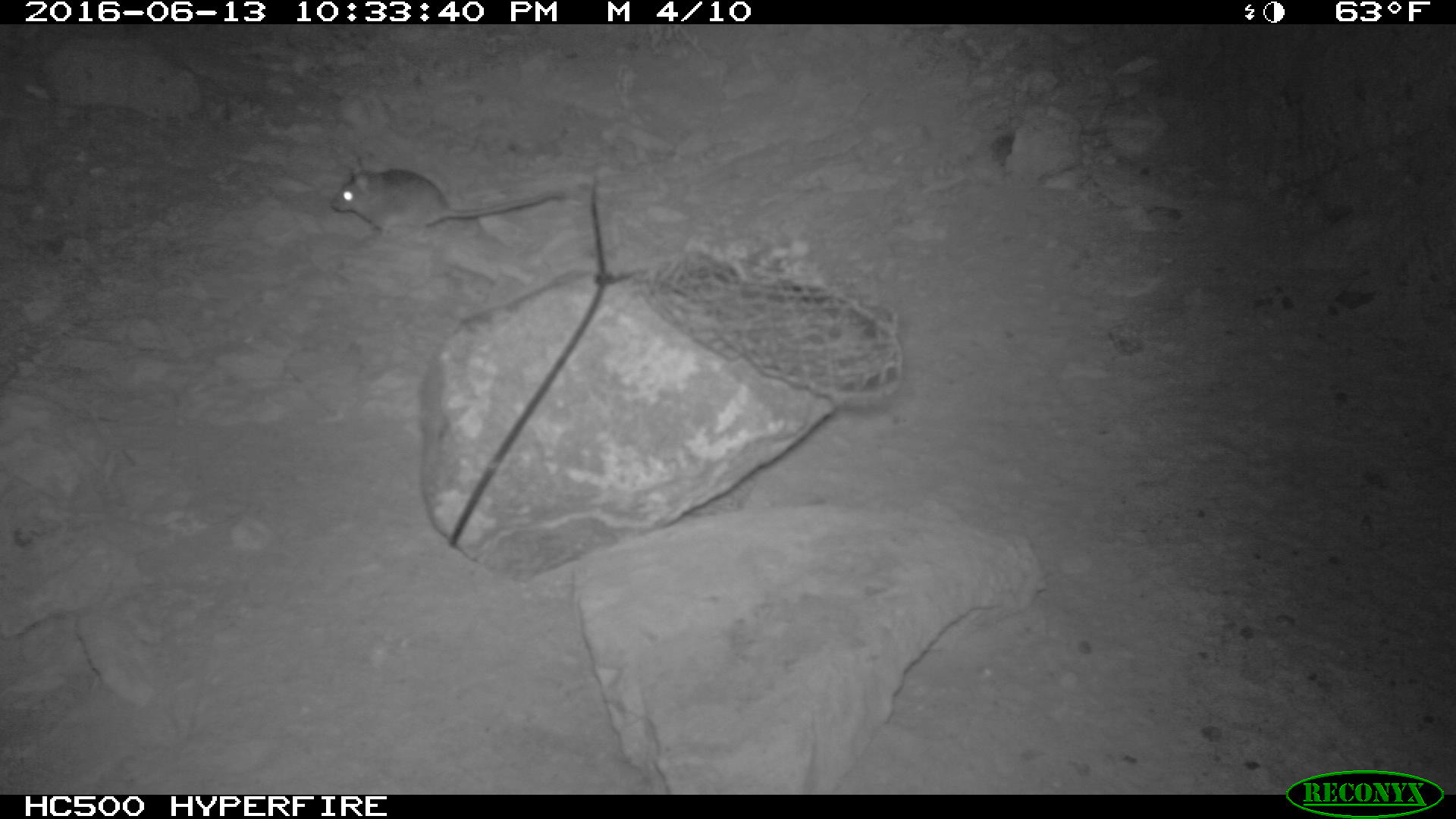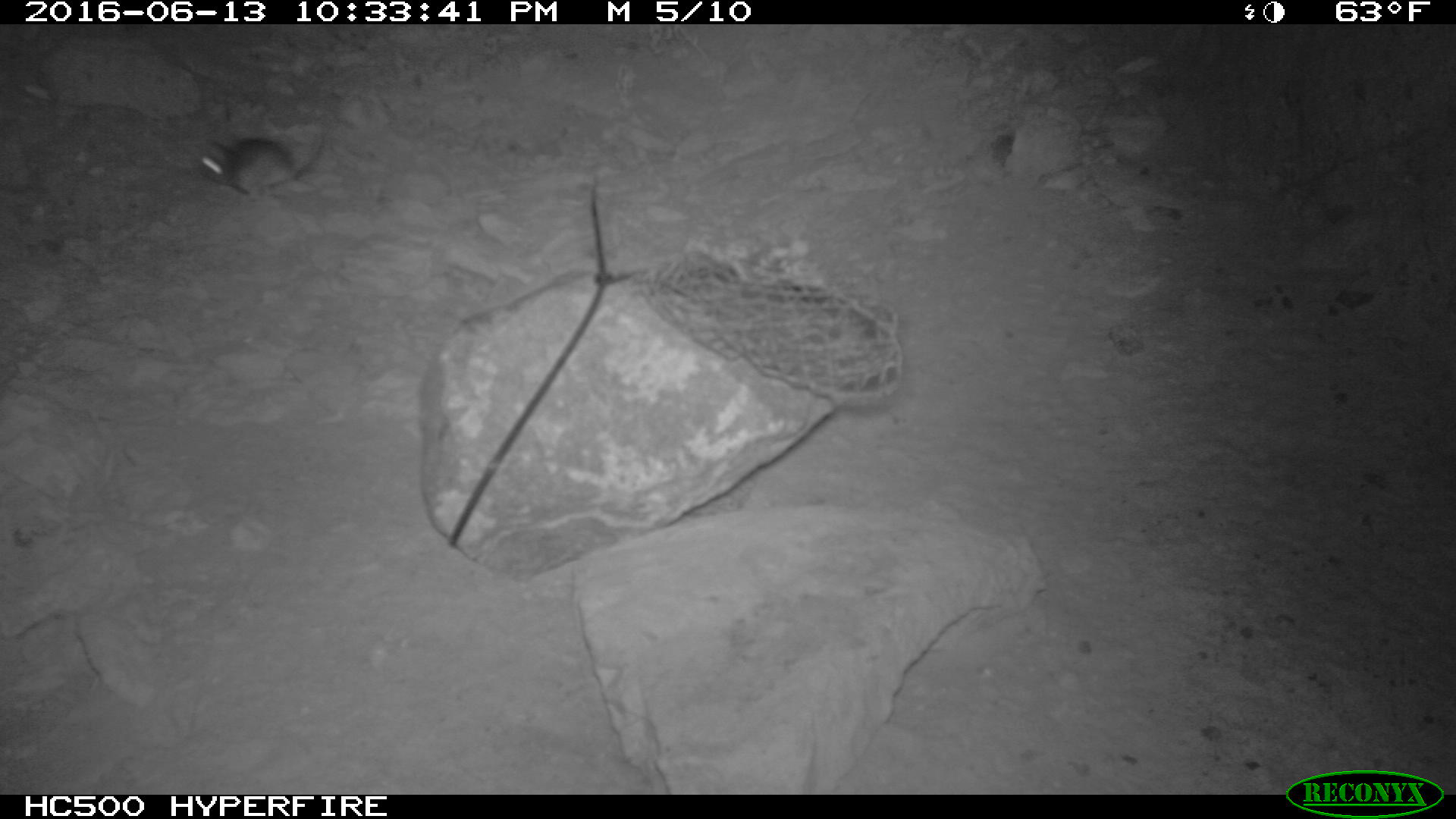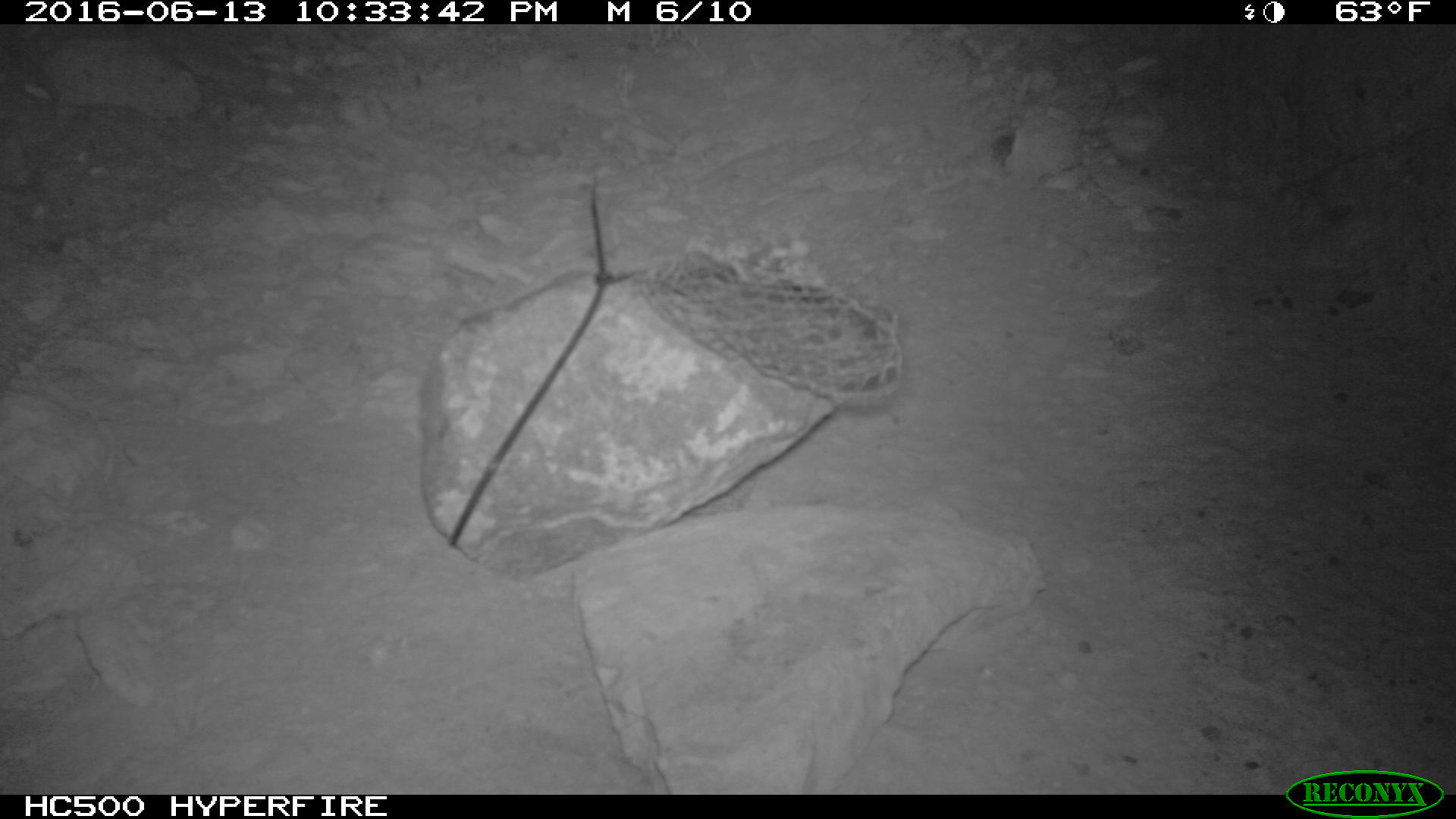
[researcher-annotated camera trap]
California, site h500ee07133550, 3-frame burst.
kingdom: Animalia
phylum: Chordata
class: Mammalia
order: Rodentia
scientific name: Rodentia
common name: rodent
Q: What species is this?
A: Rodent (Rodentia).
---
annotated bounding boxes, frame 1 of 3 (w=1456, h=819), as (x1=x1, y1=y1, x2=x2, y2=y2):
rodent: (x1=331, y1=158, x2=565, y2=240)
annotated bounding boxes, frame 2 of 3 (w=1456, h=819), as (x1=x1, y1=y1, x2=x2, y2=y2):
rodent: (x1=201, y1=133, x2=326, y2=202)